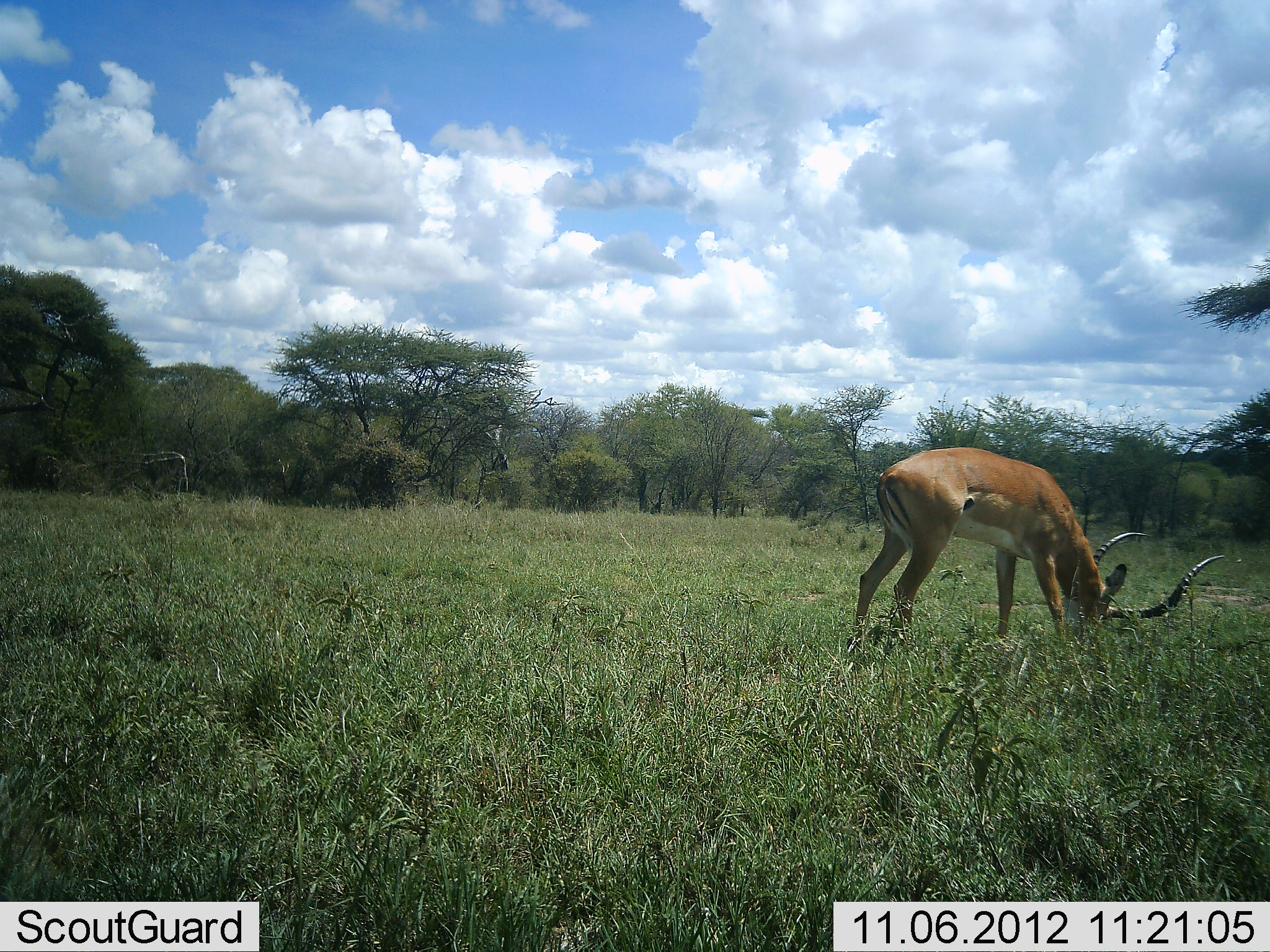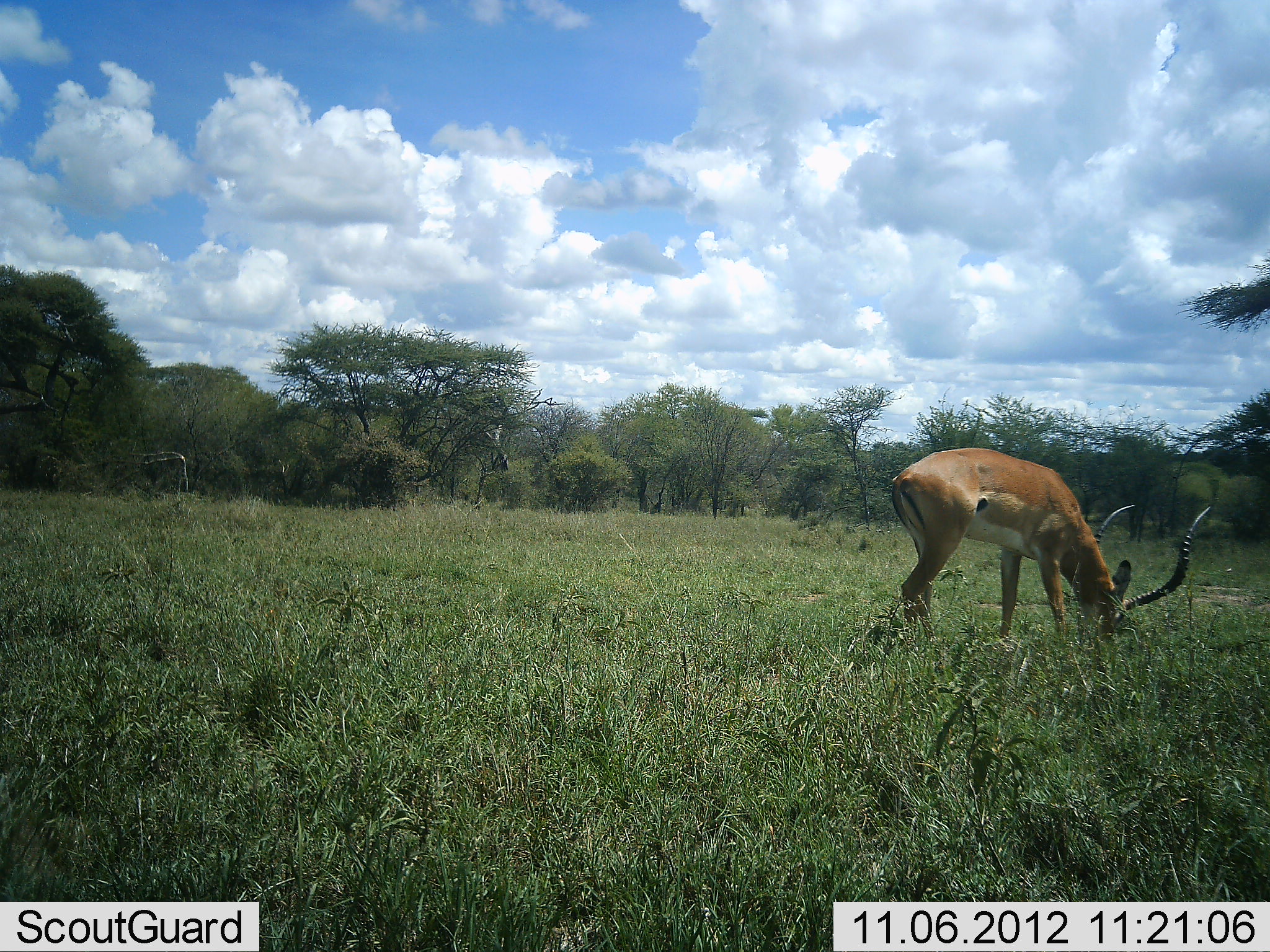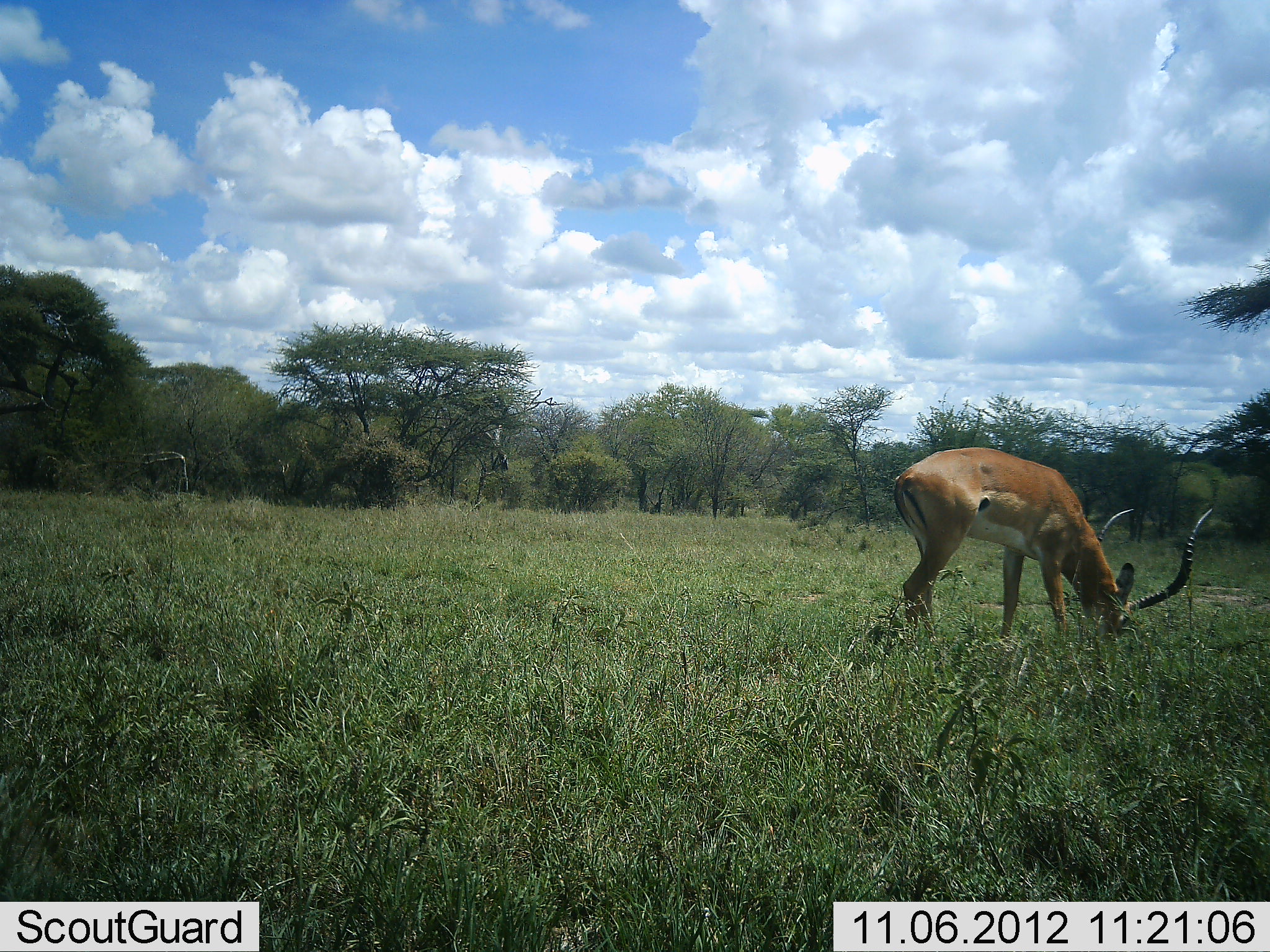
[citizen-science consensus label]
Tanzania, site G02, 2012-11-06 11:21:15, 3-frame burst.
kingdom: Animalia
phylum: Chordata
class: Mammalia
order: Artiodactyla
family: Bovidae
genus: Aepyceros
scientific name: Aepyceros melampus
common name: impala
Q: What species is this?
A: Impala (Aepyceros melampus).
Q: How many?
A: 1.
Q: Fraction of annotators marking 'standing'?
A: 9%.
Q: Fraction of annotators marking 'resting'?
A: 0%.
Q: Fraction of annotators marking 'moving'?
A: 0%.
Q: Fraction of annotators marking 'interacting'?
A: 0%.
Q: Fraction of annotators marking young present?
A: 0%.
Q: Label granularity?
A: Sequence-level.